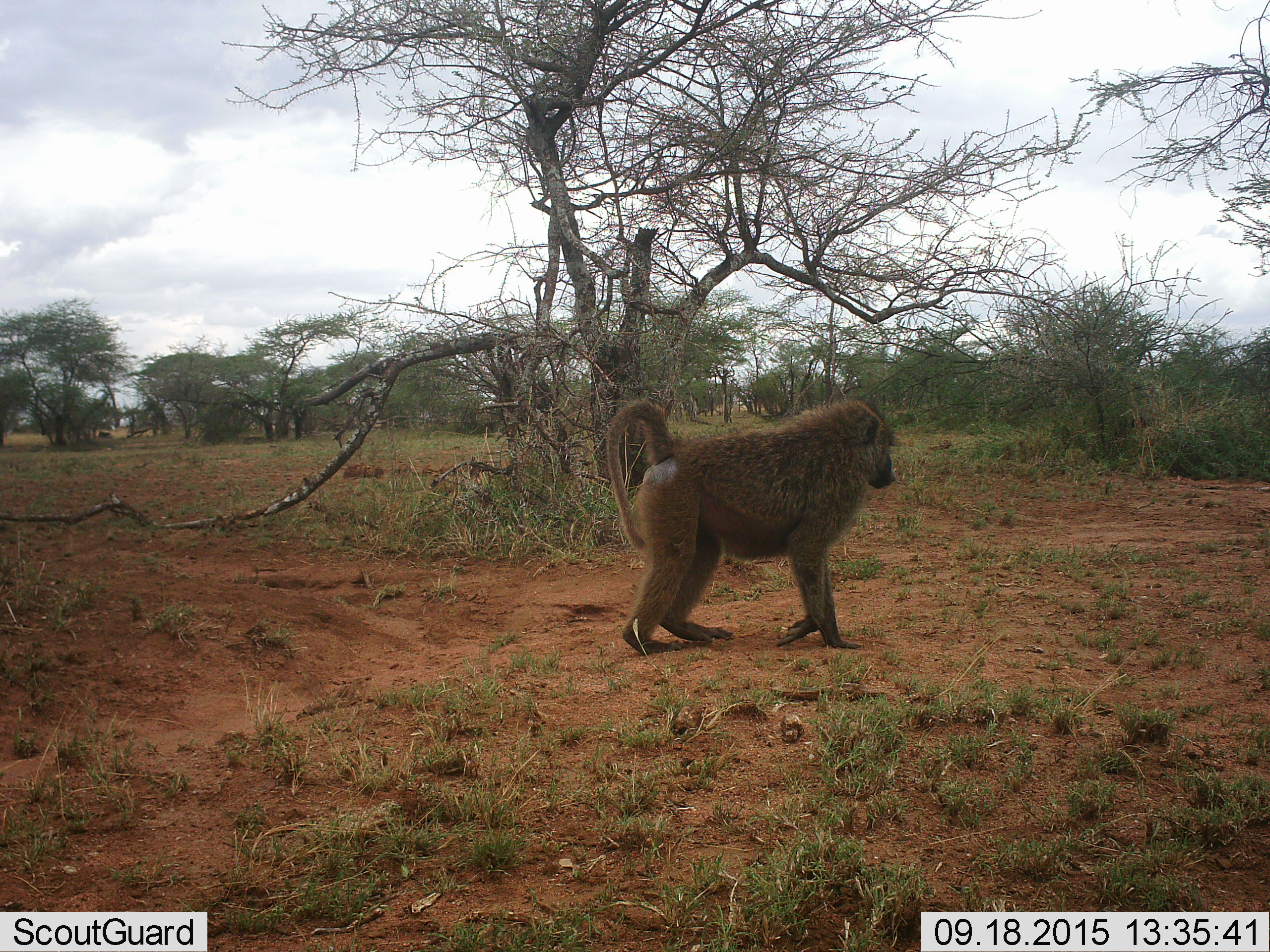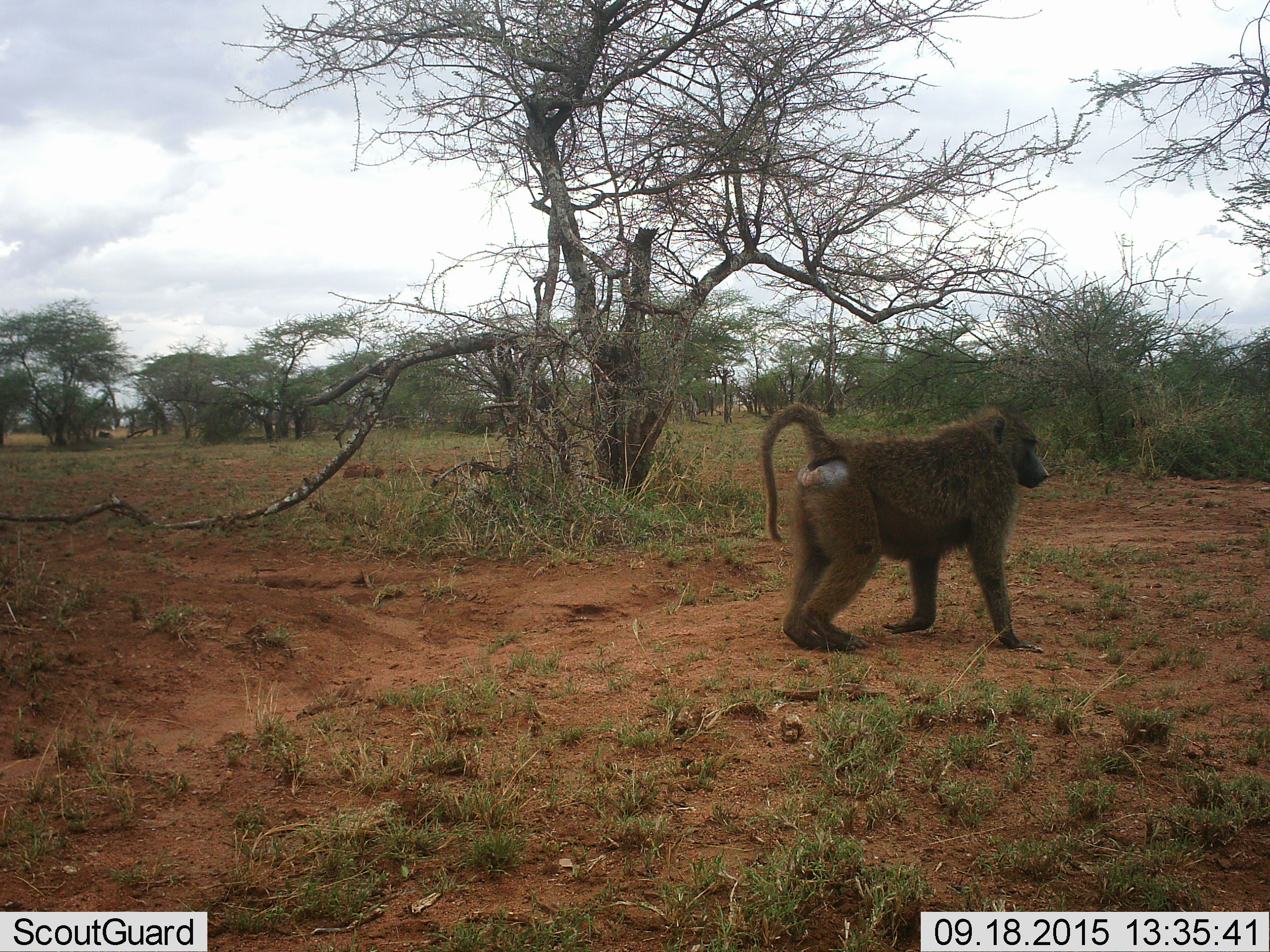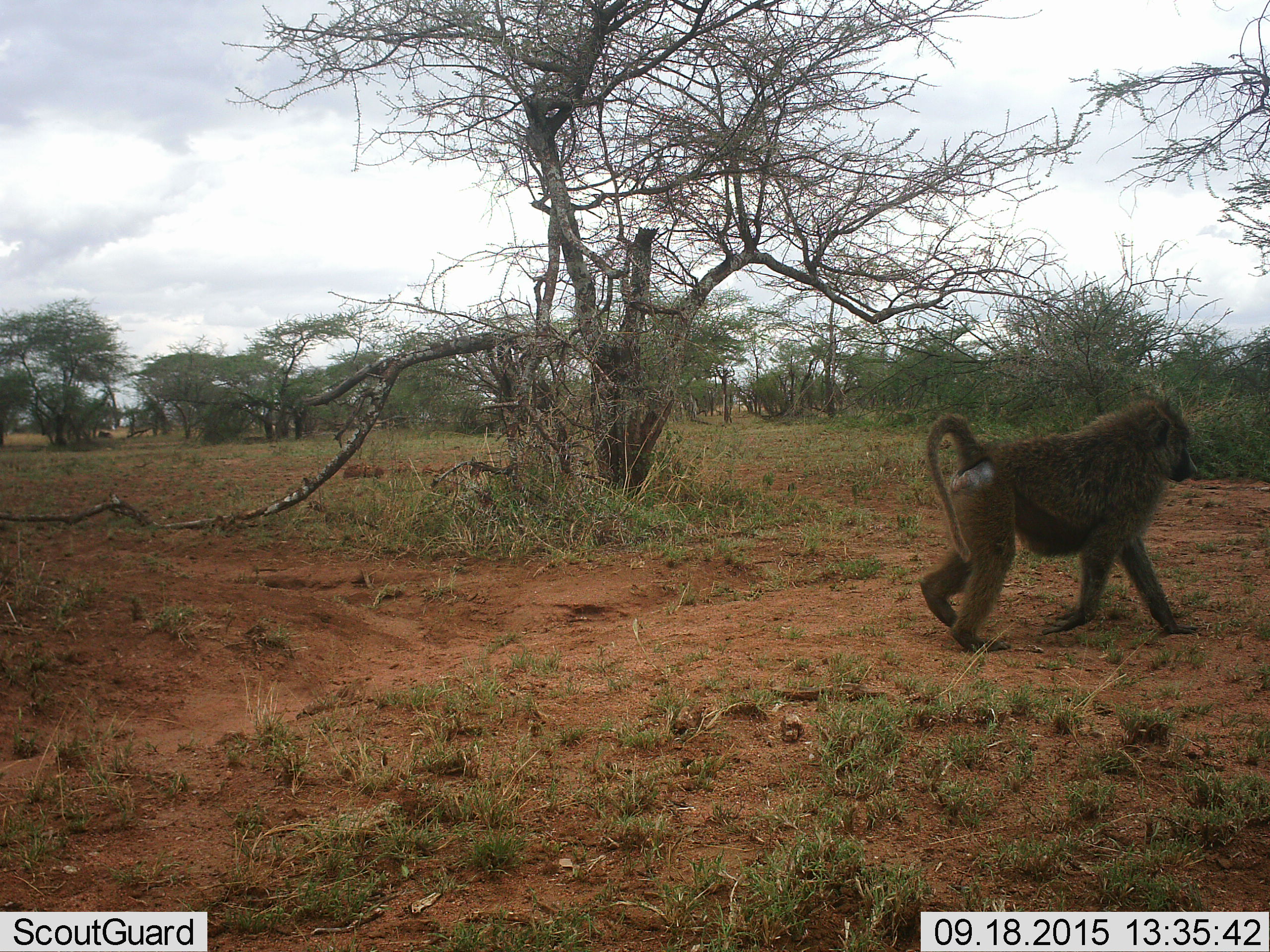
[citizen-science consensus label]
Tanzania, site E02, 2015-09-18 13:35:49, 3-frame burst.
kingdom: Animalia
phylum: Chordata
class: Mammalia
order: Primates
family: Cercopithecidae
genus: Papio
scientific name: Papio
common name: baboon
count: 1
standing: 0%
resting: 0%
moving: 100%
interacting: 0%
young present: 0%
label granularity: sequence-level